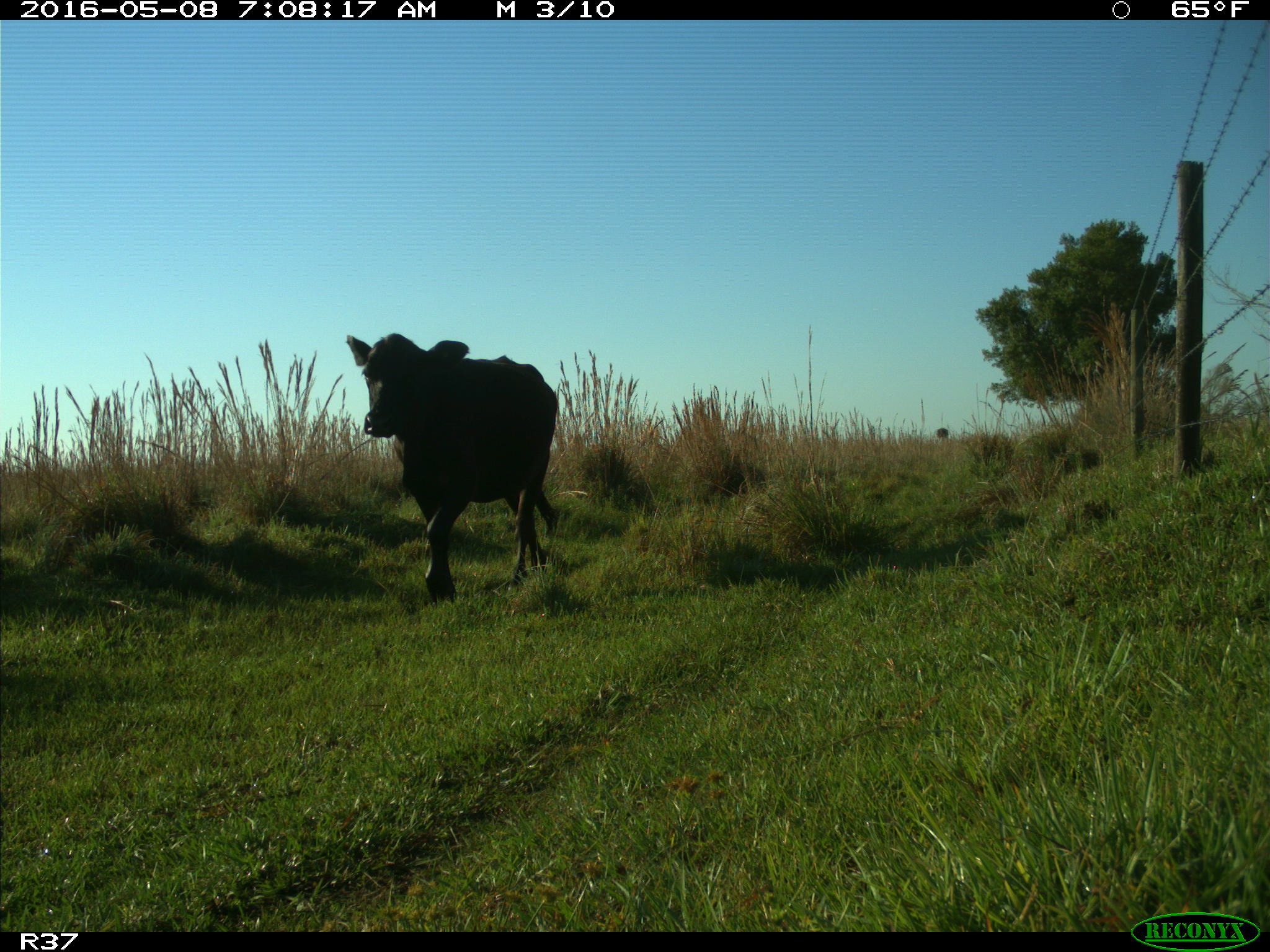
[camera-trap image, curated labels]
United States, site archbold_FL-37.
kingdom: Animalia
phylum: Chordata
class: Mammalia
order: Artiodactyla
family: Bovidae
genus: Bos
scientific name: Bos taurus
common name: domestic cow